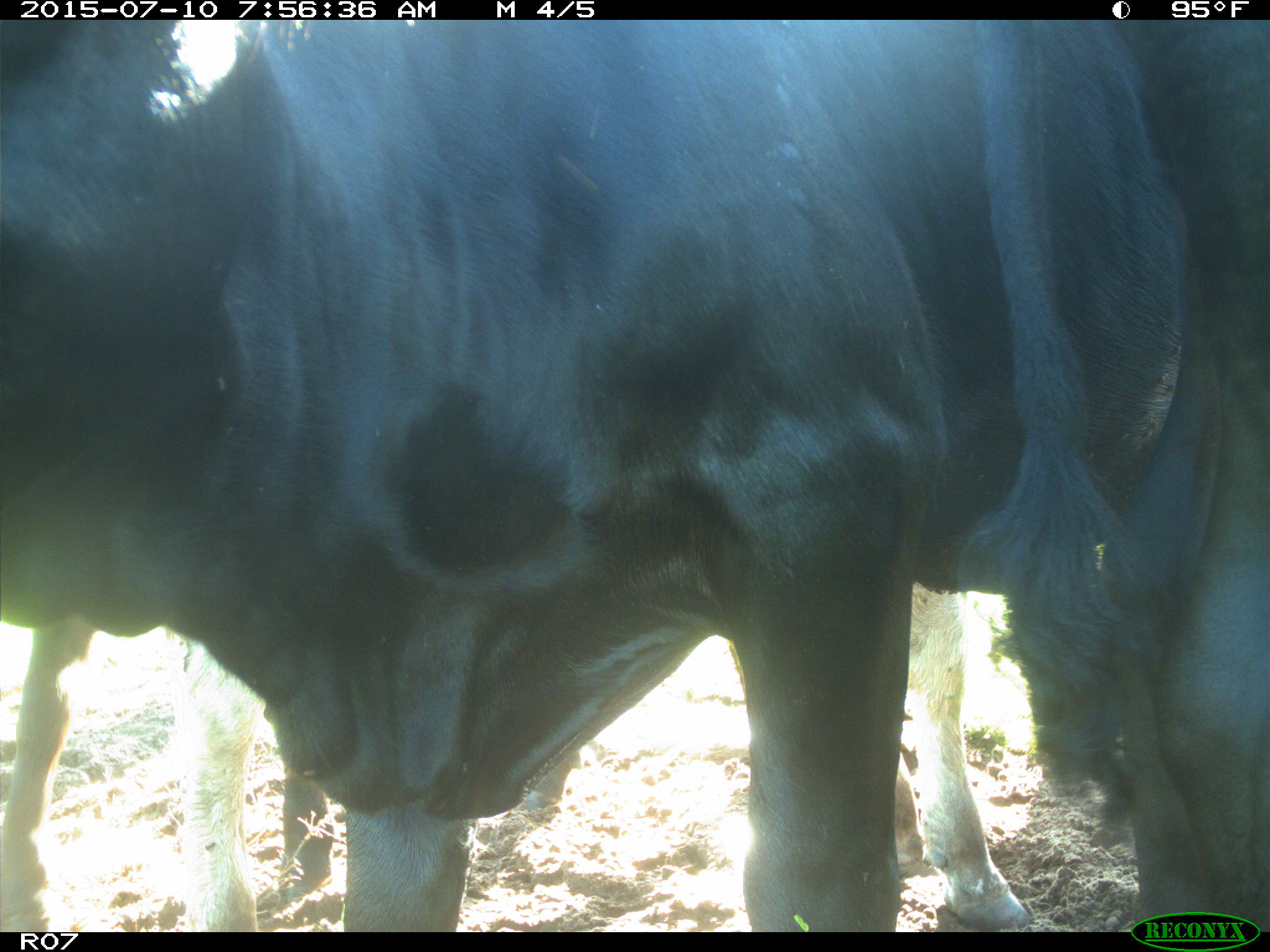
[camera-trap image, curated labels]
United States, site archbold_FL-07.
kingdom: Animalia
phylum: Chordata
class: Mammalia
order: Artiodactyla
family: Bovidae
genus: Bos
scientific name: Bos taurus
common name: domestic cow